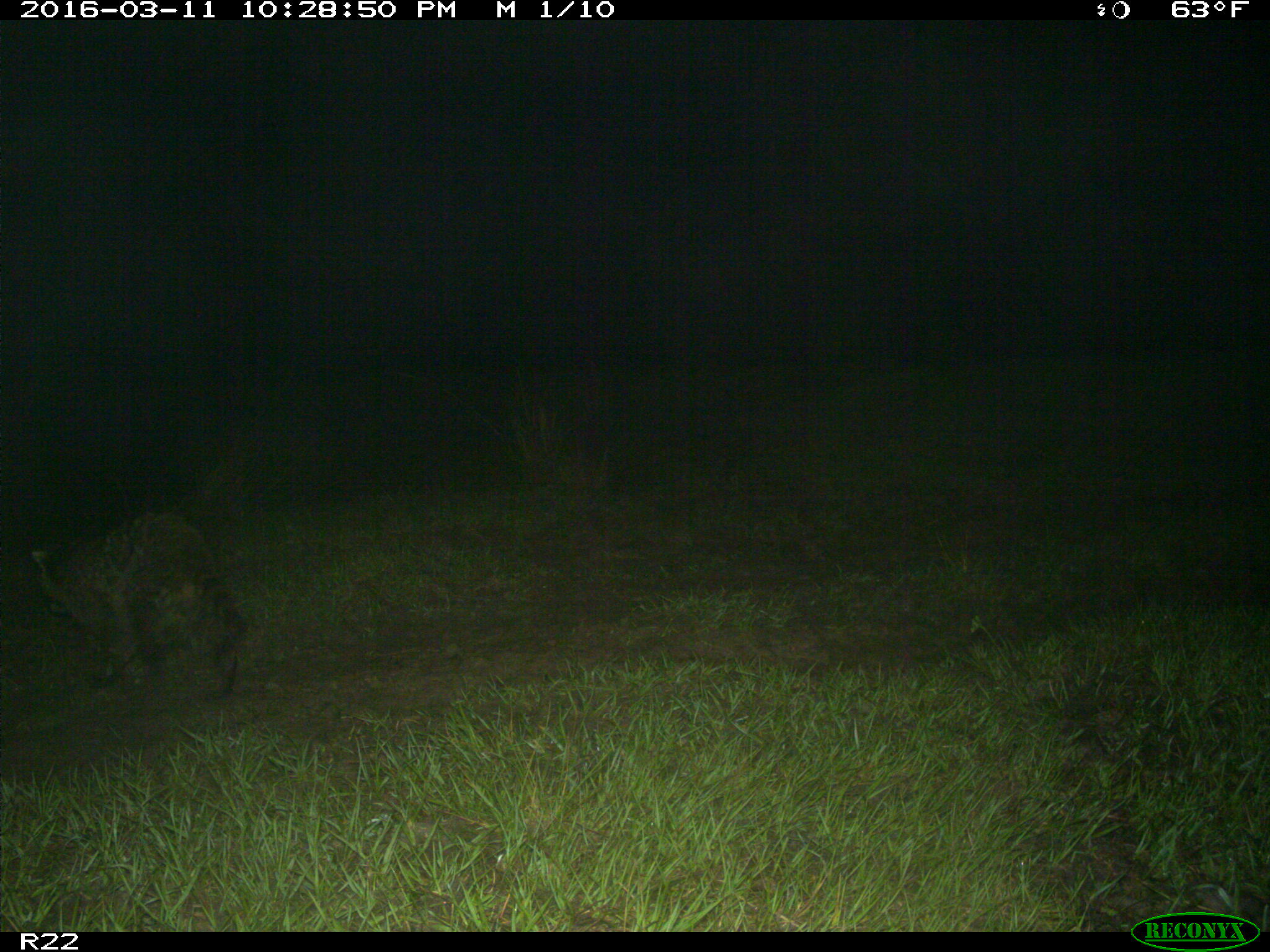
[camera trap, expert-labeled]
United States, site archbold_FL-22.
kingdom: Animalia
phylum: Chordata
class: Mammalia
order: Carnivora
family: Procyonidae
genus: Procyon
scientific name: Procyon lotor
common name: common raccoon